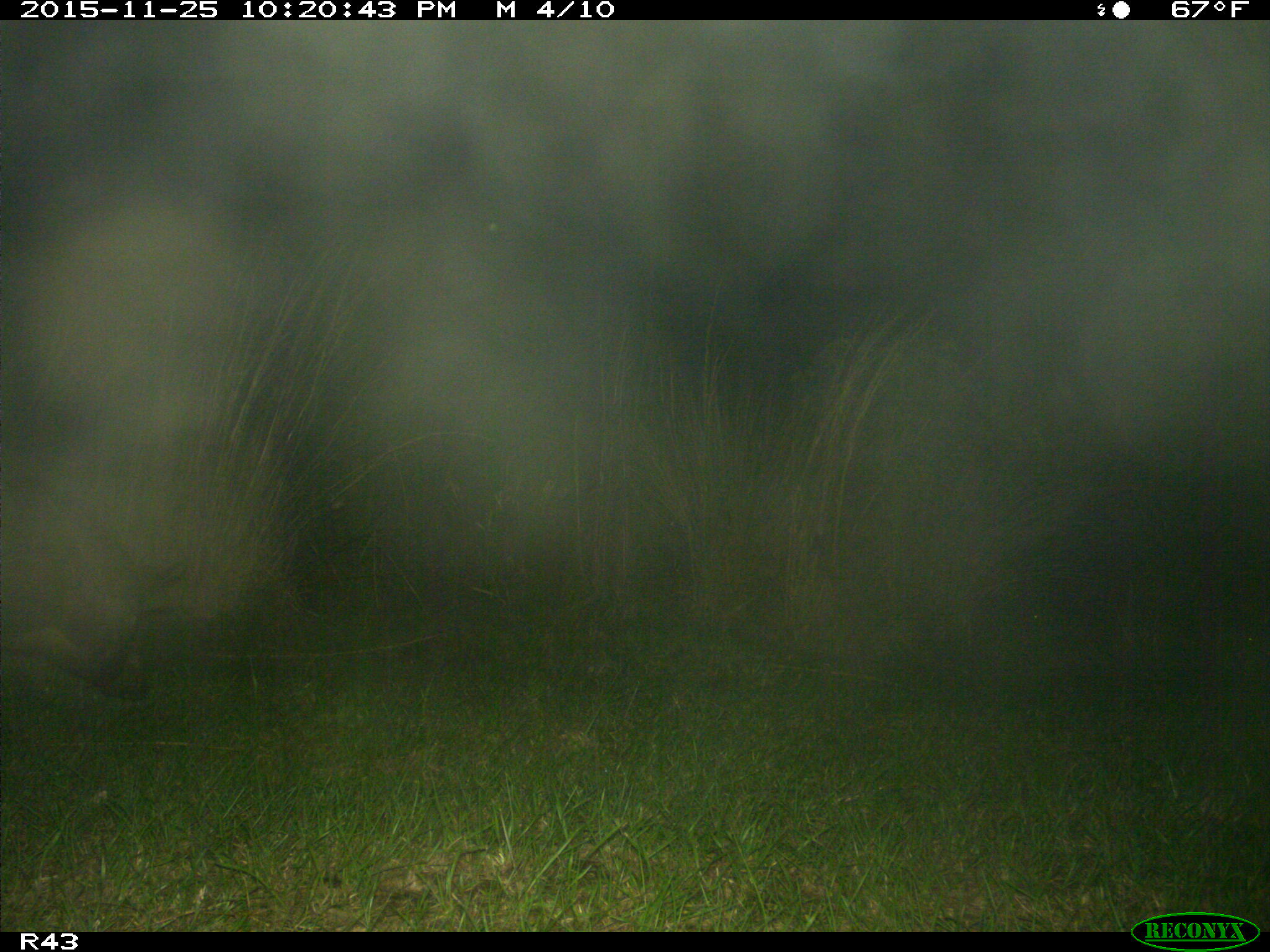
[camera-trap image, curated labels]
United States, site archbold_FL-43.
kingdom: Animalia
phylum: Chordata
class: Mammalia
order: Artiodactyla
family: Suidae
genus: Sus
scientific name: Sus scrofa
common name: wild boar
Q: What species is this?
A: Sus scrofa (wild boar).